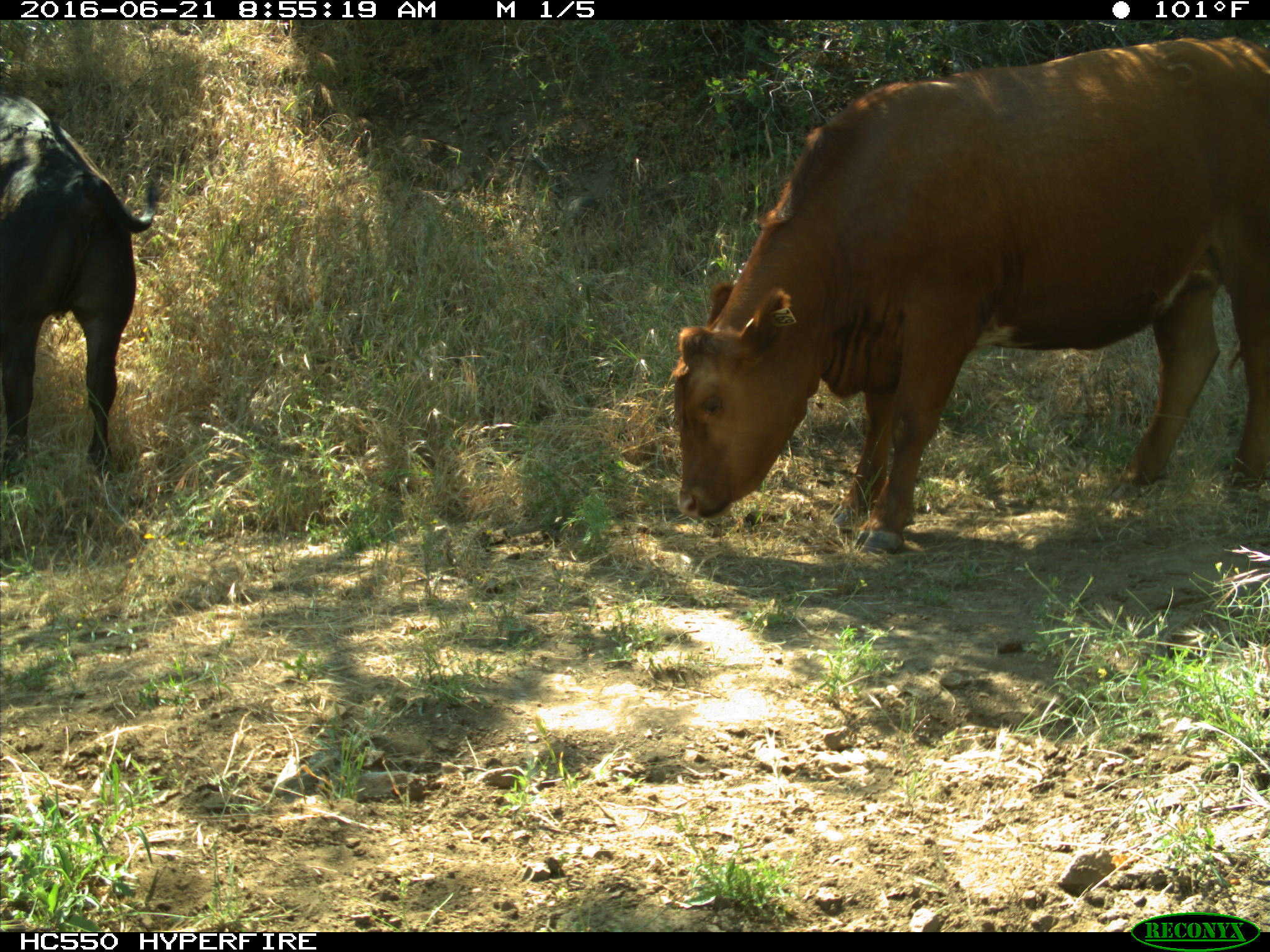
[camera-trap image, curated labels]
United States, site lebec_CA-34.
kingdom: Animalia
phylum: Chordata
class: Mammalia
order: Artiodactyla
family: Bovidae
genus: Bos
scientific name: Bos taurus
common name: domestic cow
Bos taurus (domestic cow).